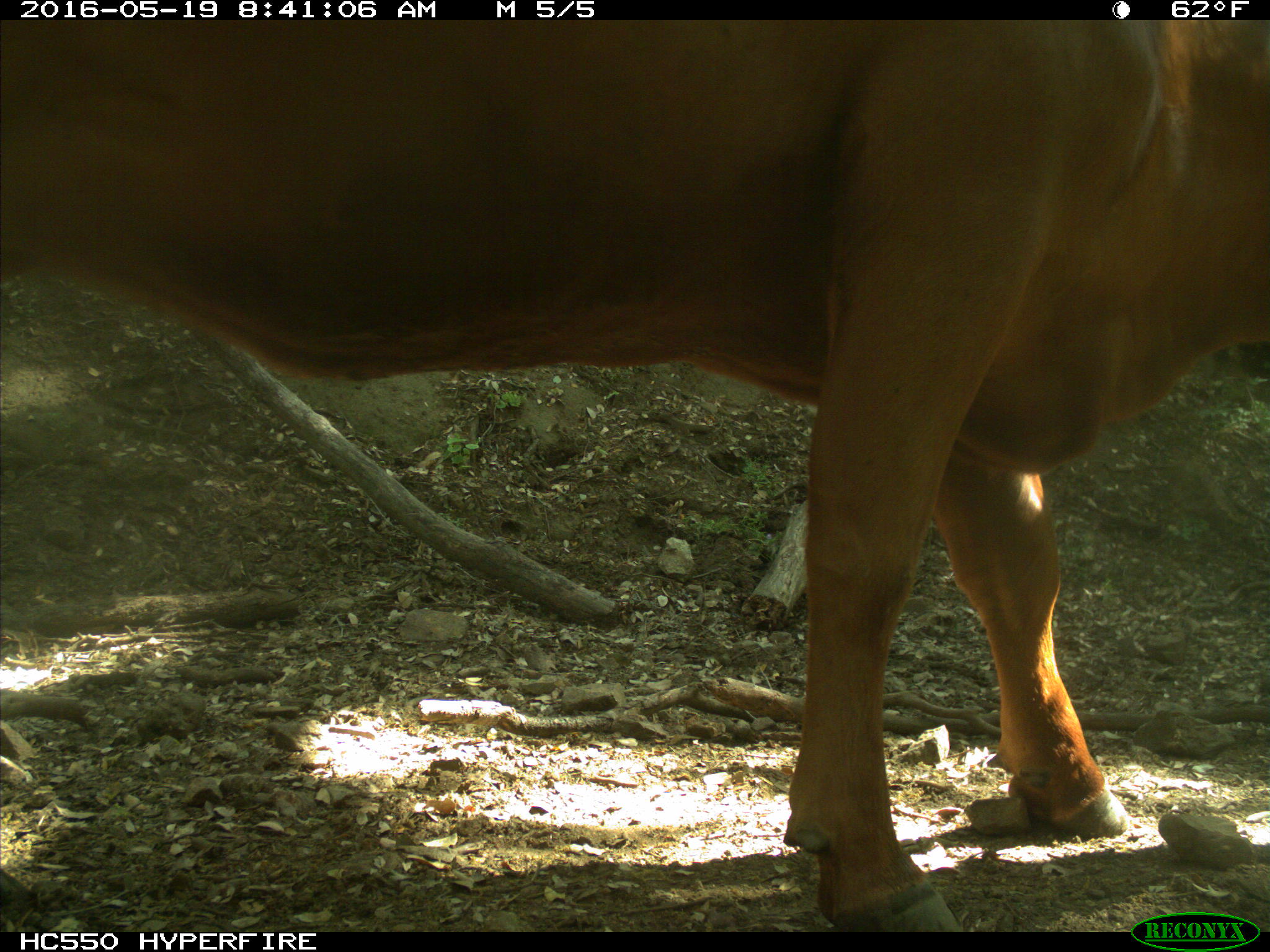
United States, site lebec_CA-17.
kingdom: Animalia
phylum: Chordata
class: Mammalia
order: Artiodactyla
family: Bovidae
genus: Bos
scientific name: Bos taurus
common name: domestic cow